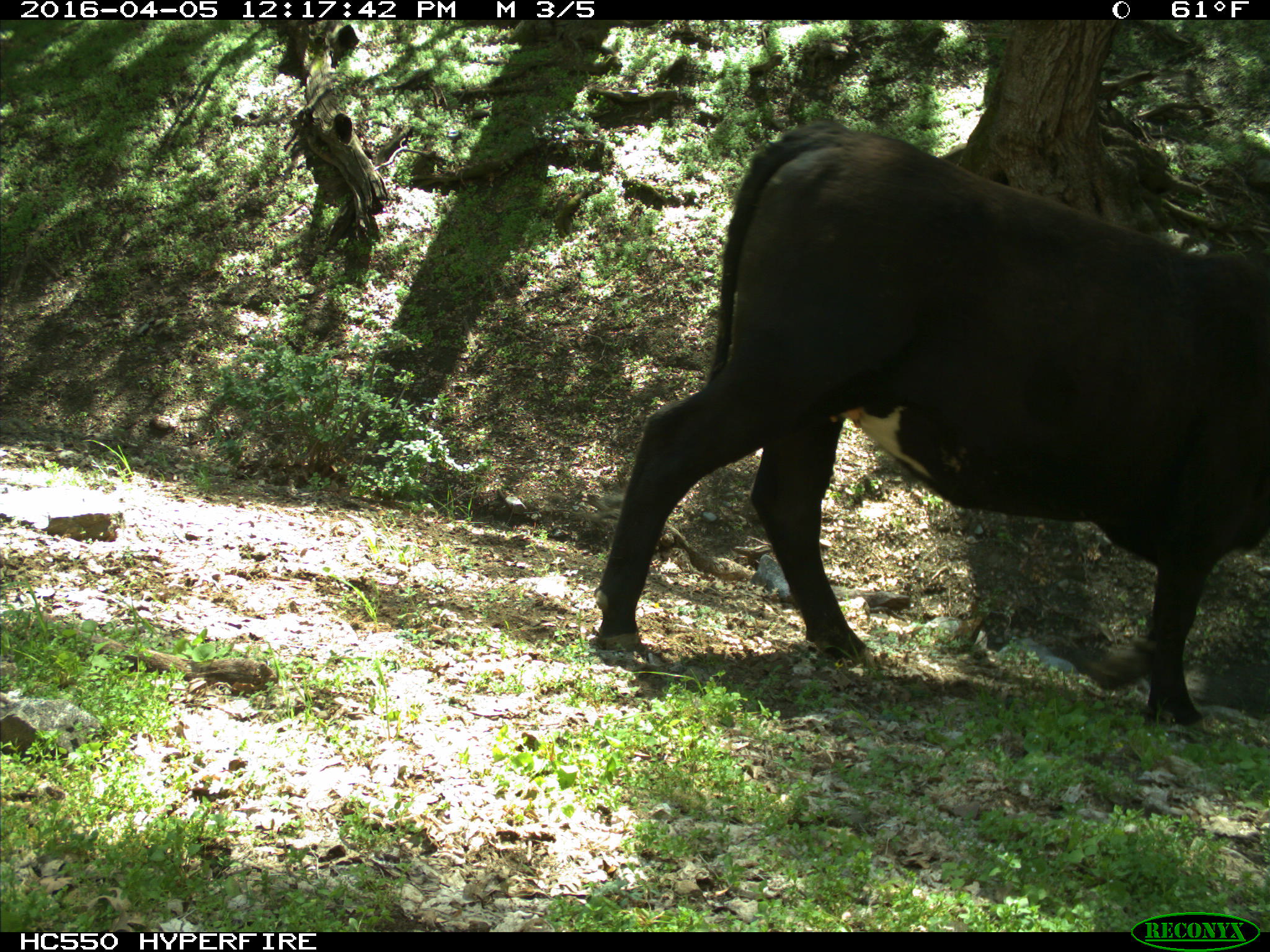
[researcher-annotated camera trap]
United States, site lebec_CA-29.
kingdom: Animalia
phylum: Chordata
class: Mammalia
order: Artiodactyla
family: Bovidae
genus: Bos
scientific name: Bos taurus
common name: domestic cow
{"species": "Bos taurus (domestic cow)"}